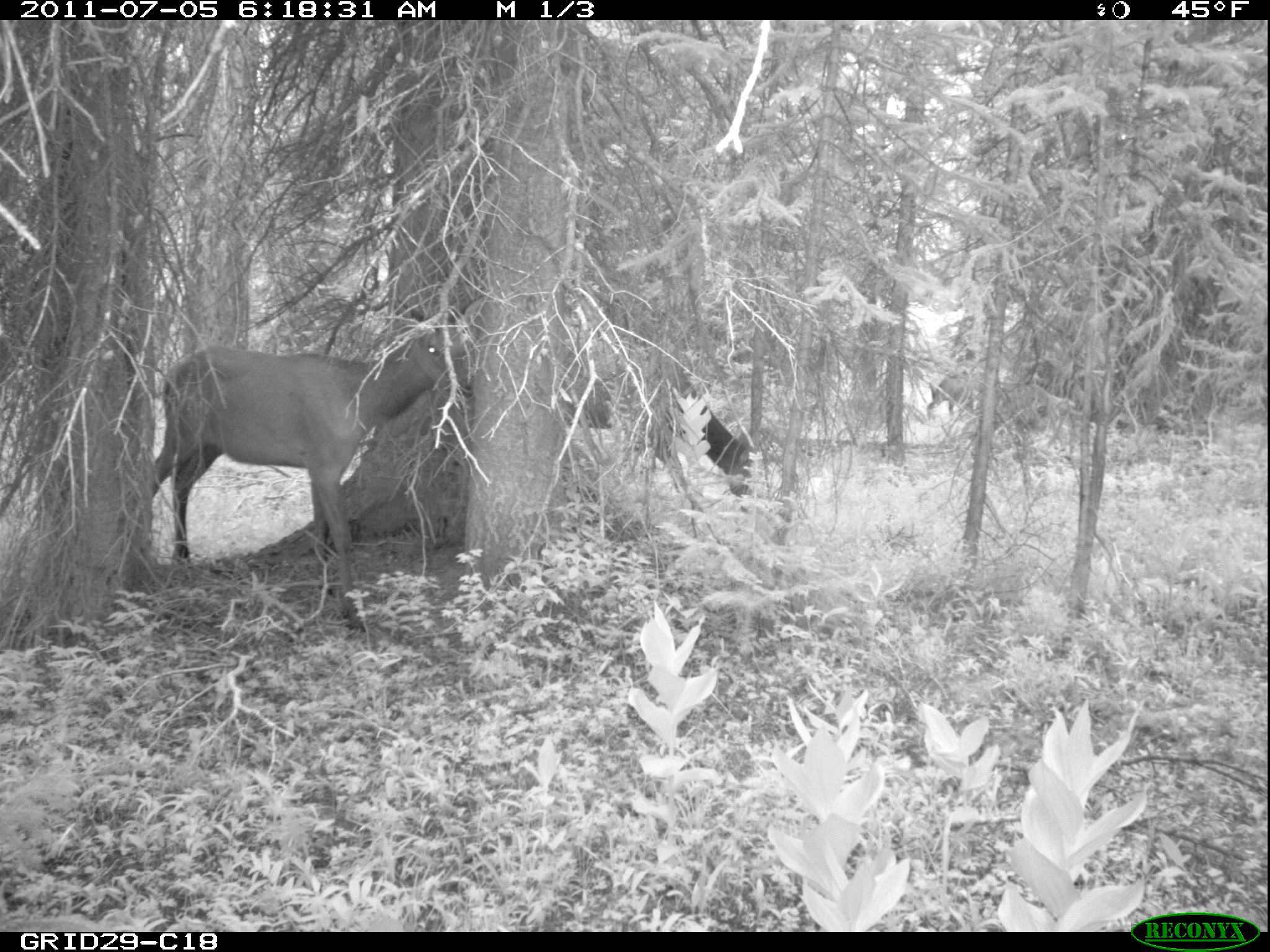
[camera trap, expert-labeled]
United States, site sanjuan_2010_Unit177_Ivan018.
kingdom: Animalia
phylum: Chordata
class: Mammalia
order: Artiodactyla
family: Cervidae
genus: Cervus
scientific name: Cervus elaphus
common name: red deer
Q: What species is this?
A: Cervus elaphus (red deer).